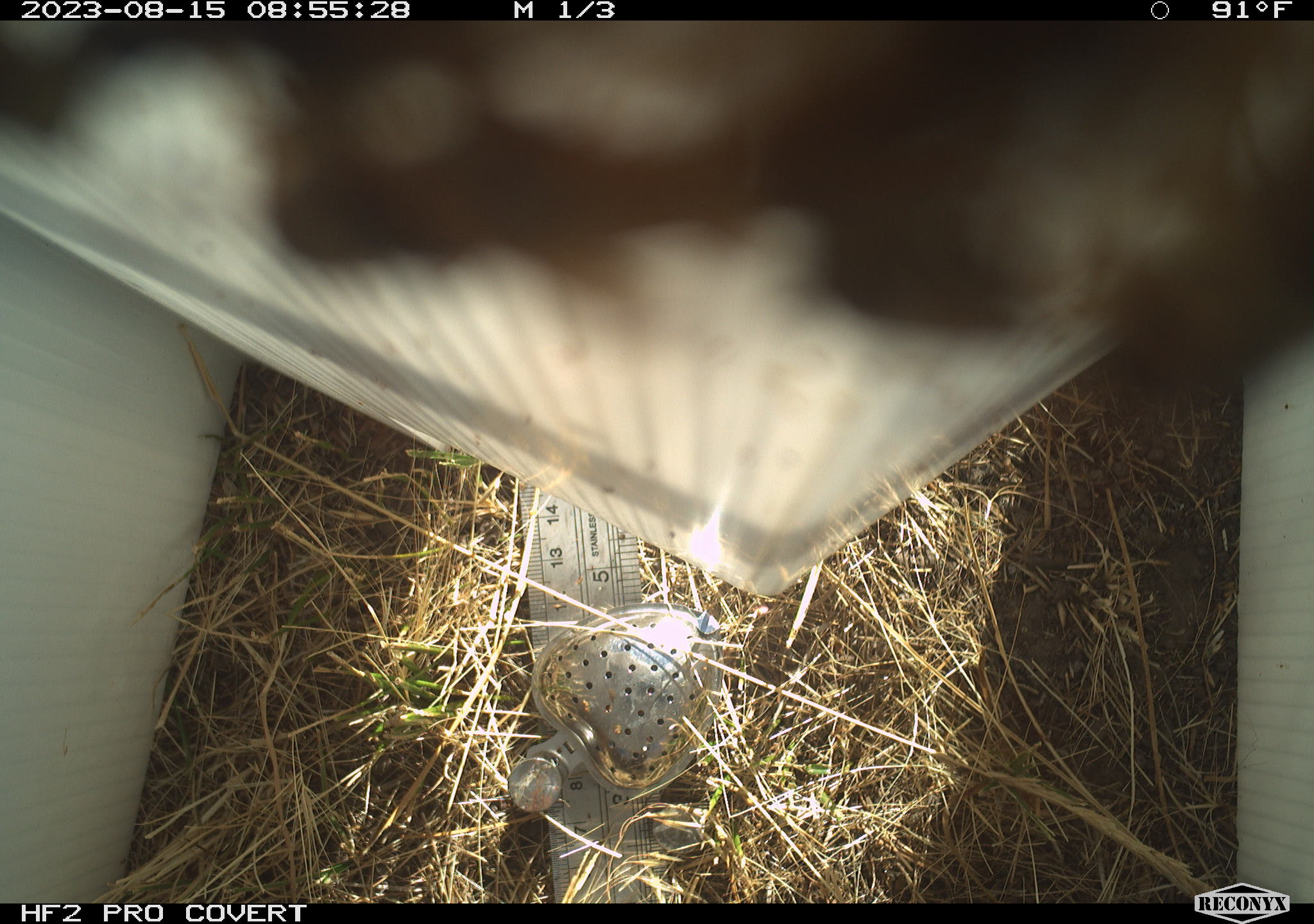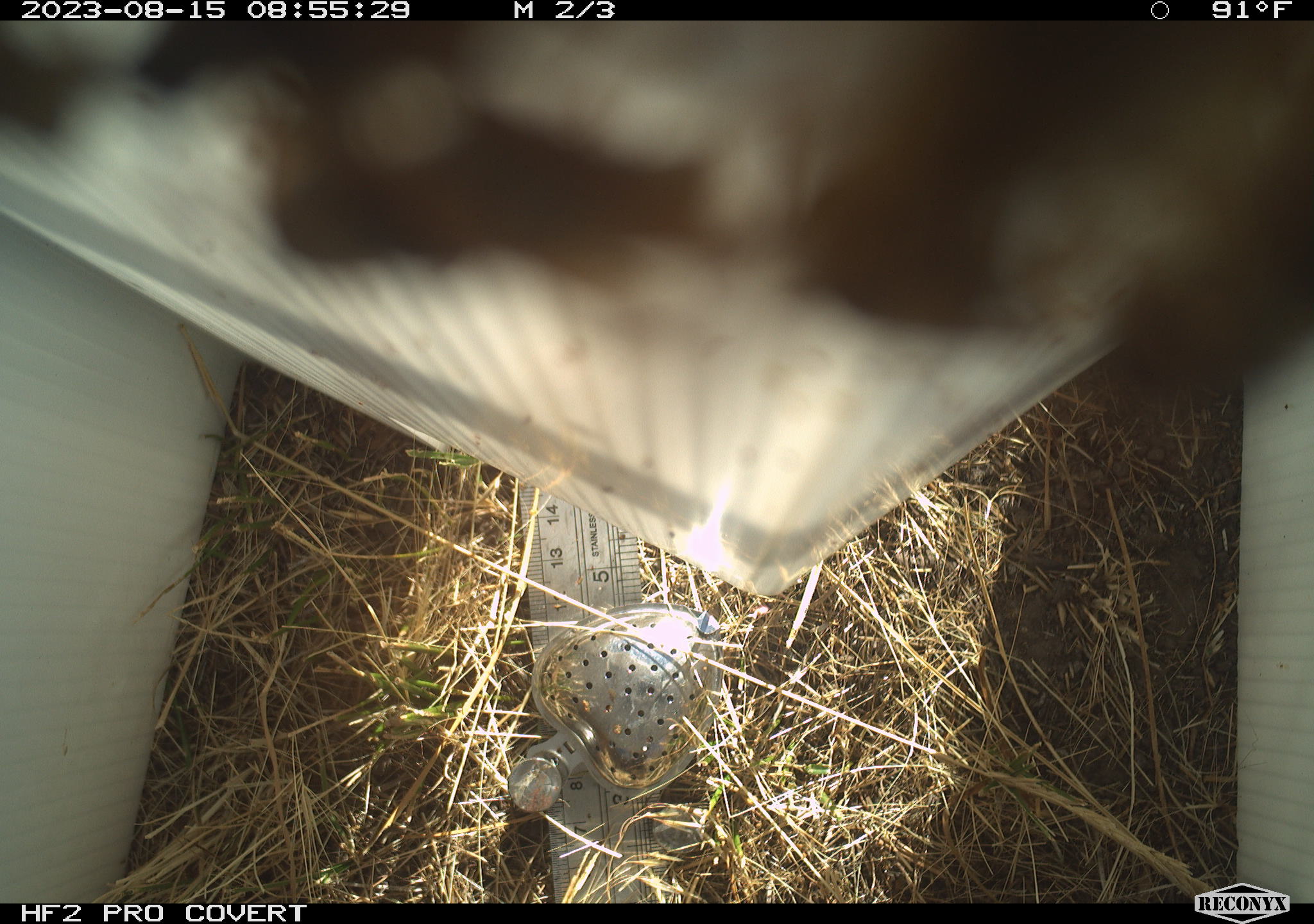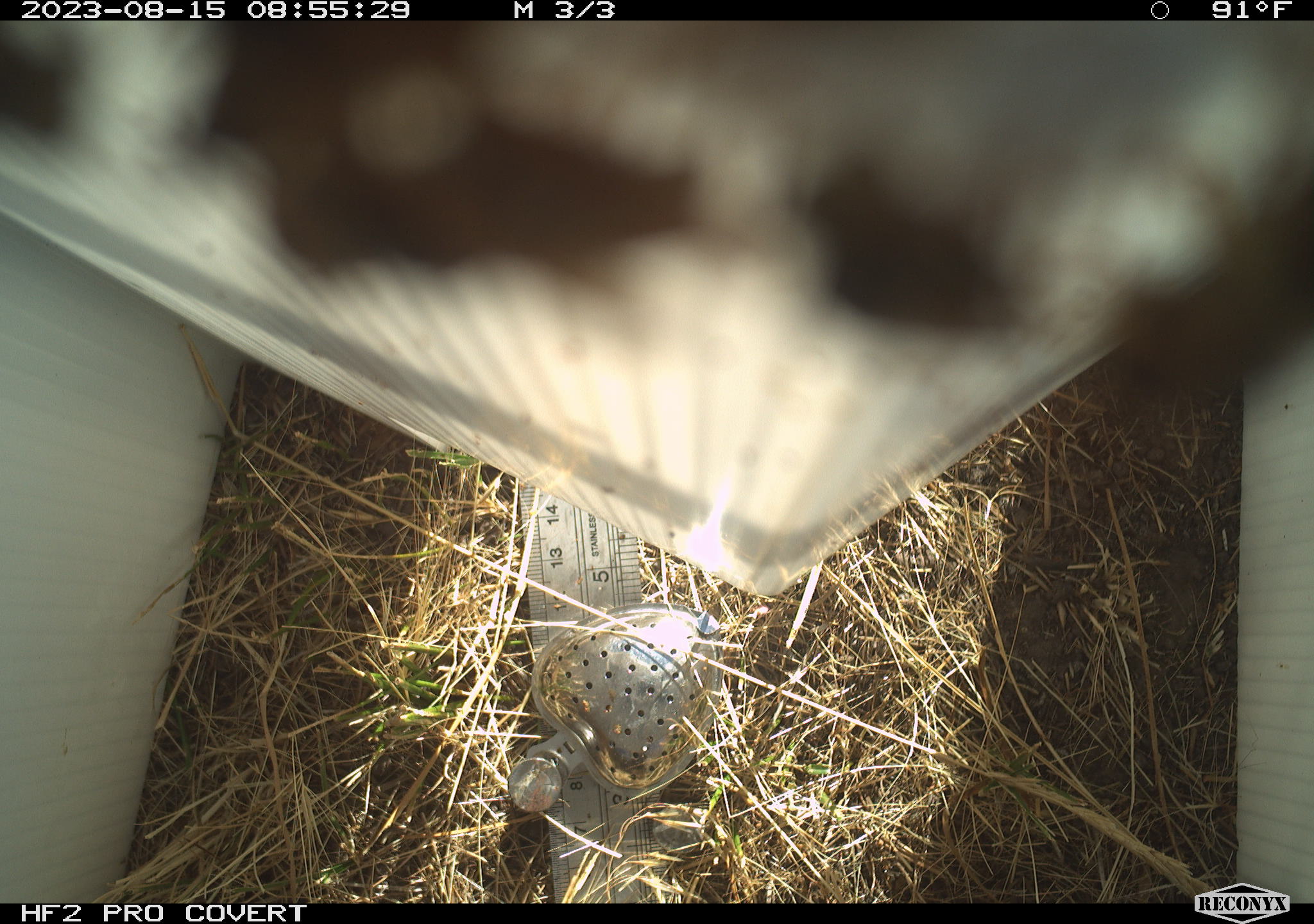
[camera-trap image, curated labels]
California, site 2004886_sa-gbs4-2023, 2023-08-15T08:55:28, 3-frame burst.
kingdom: Animalia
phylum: Arthropoda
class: Insecta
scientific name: Insecta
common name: insect